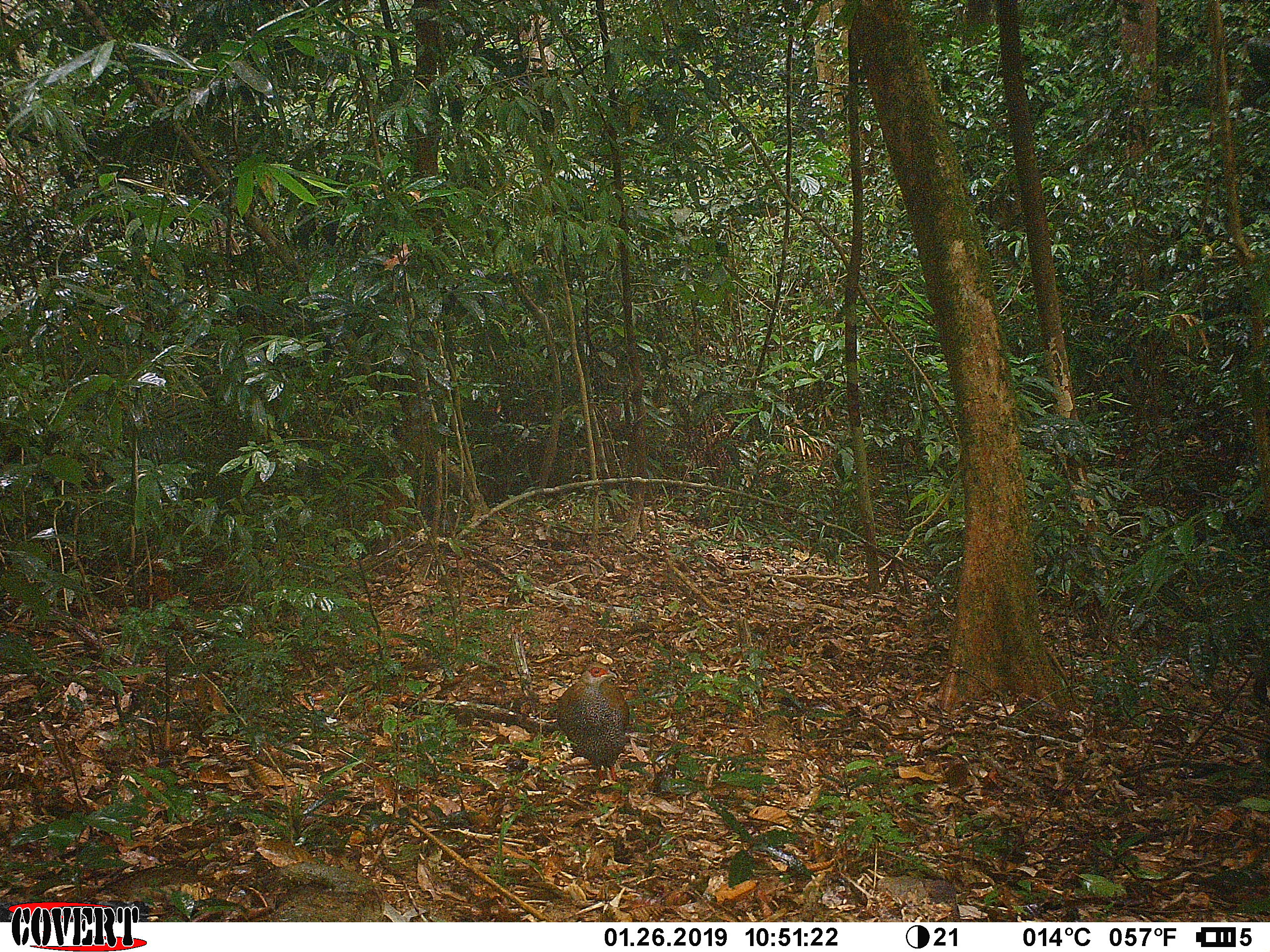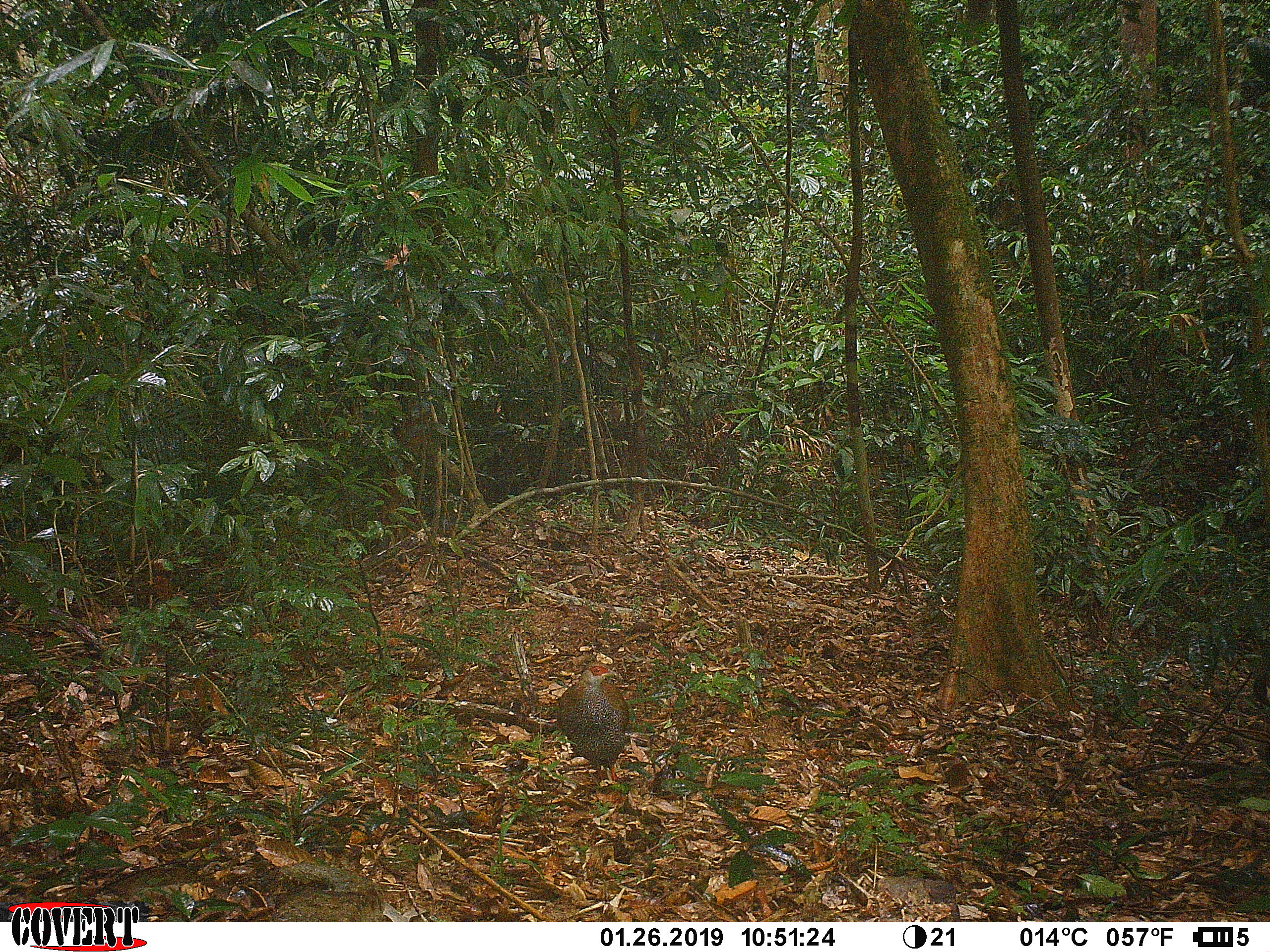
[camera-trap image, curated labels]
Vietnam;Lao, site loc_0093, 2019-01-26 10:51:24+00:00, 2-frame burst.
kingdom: Animalia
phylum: Chordata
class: Aves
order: Galliformes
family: Phasianidae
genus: Lophura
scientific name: Lophura nycthemera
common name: silver pheasant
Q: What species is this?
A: Silver pheasant (Lophura nycthemera).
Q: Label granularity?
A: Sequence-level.